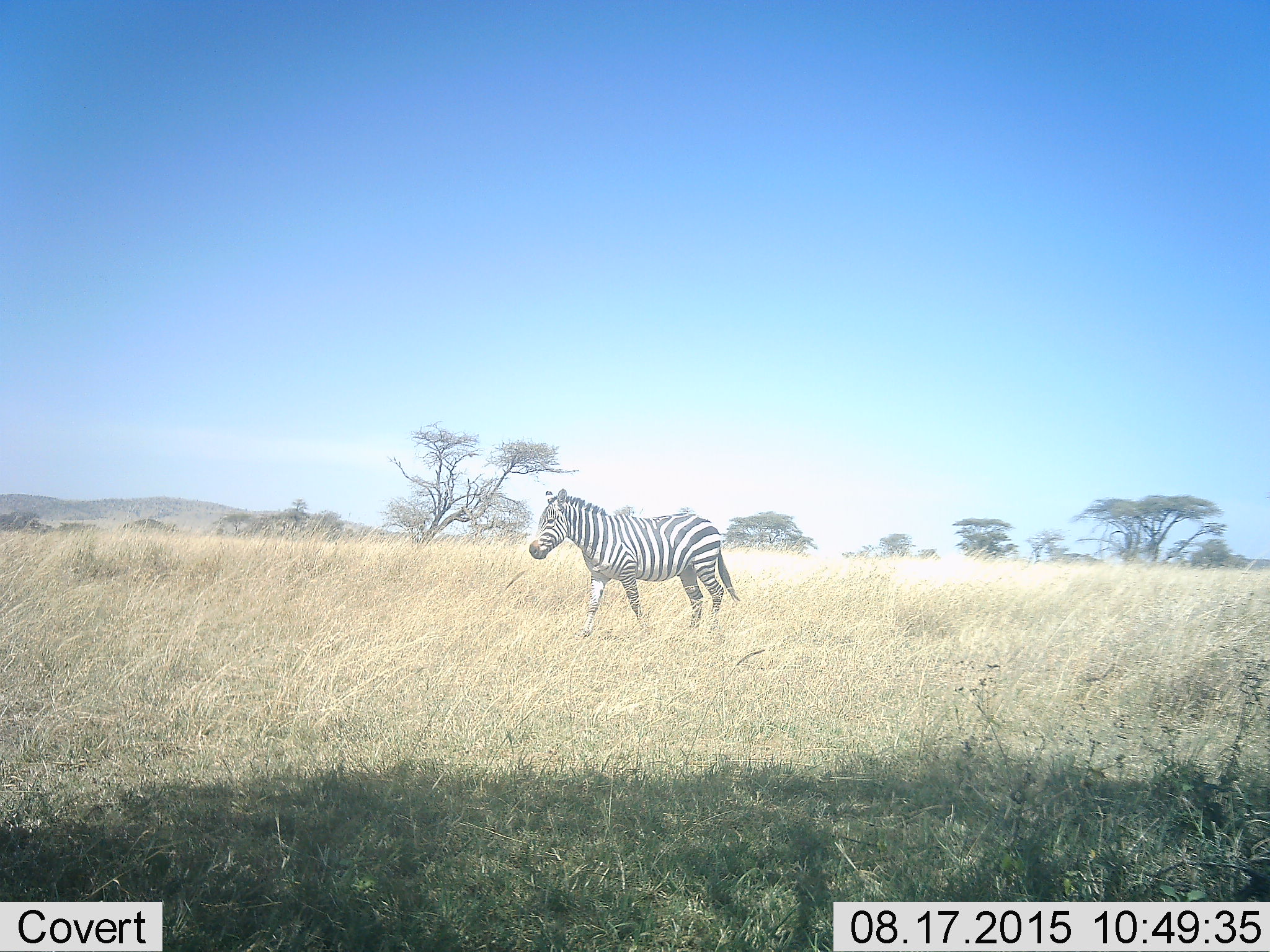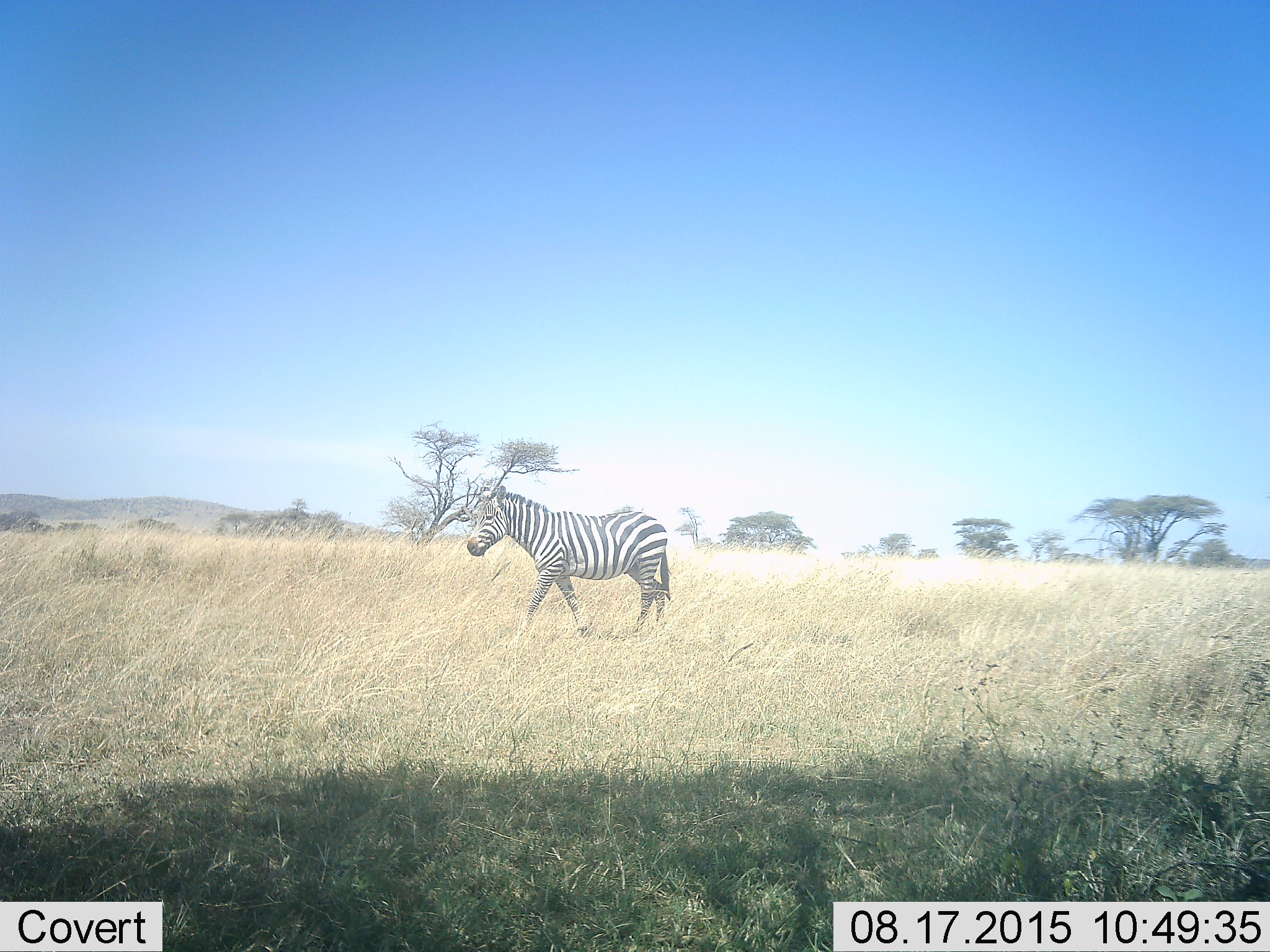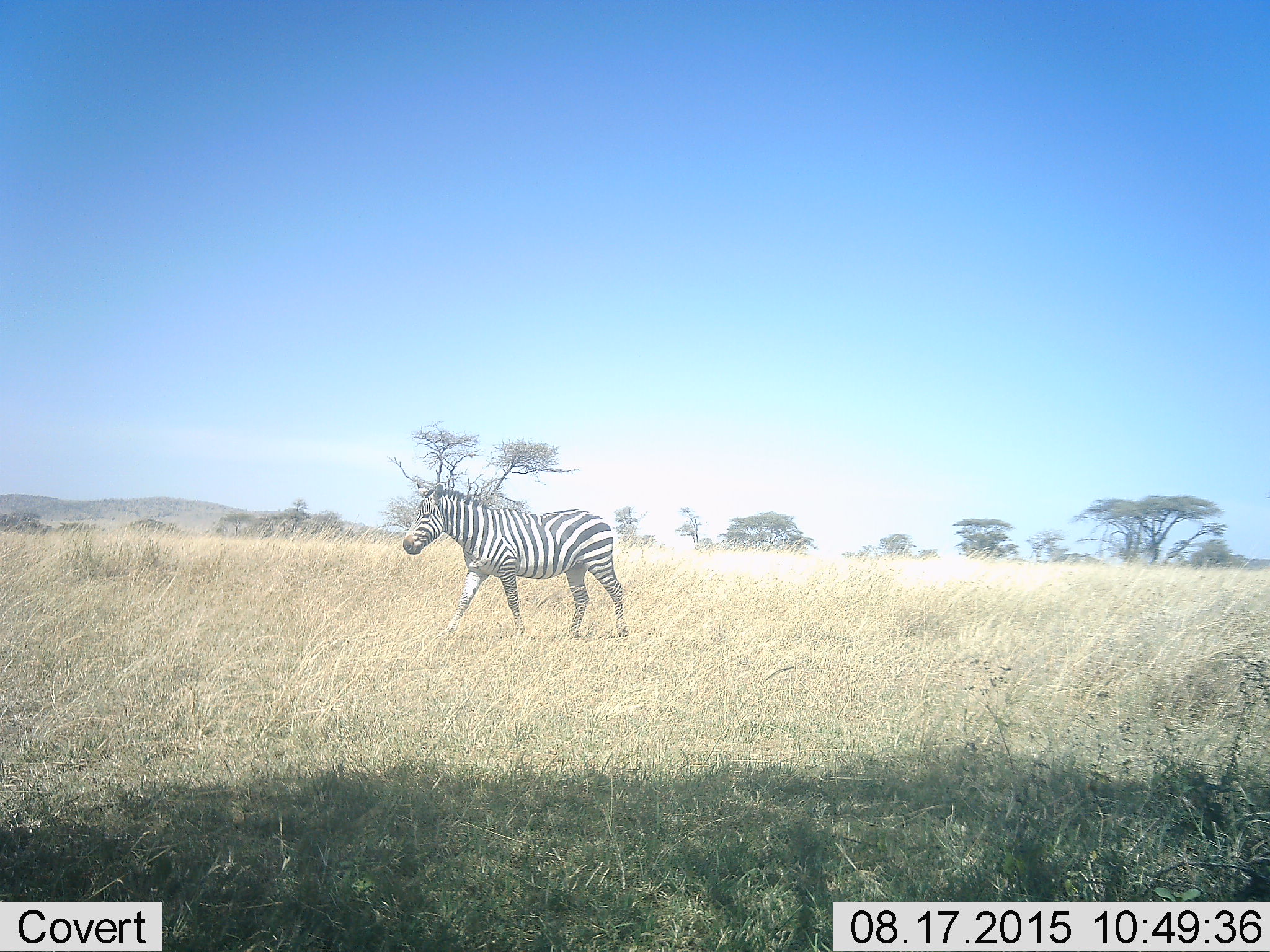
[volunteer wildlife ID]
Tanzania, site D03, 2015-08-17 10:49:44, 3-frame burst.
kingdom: Animalia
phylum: Chordata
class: Mammalia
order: Perissodactyla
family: Equidae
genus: Equus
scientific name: Equus quagga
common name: plains zebra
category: zebra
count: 1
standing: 11%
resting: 0%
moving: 89%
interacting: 0%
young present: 0%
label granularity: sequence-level